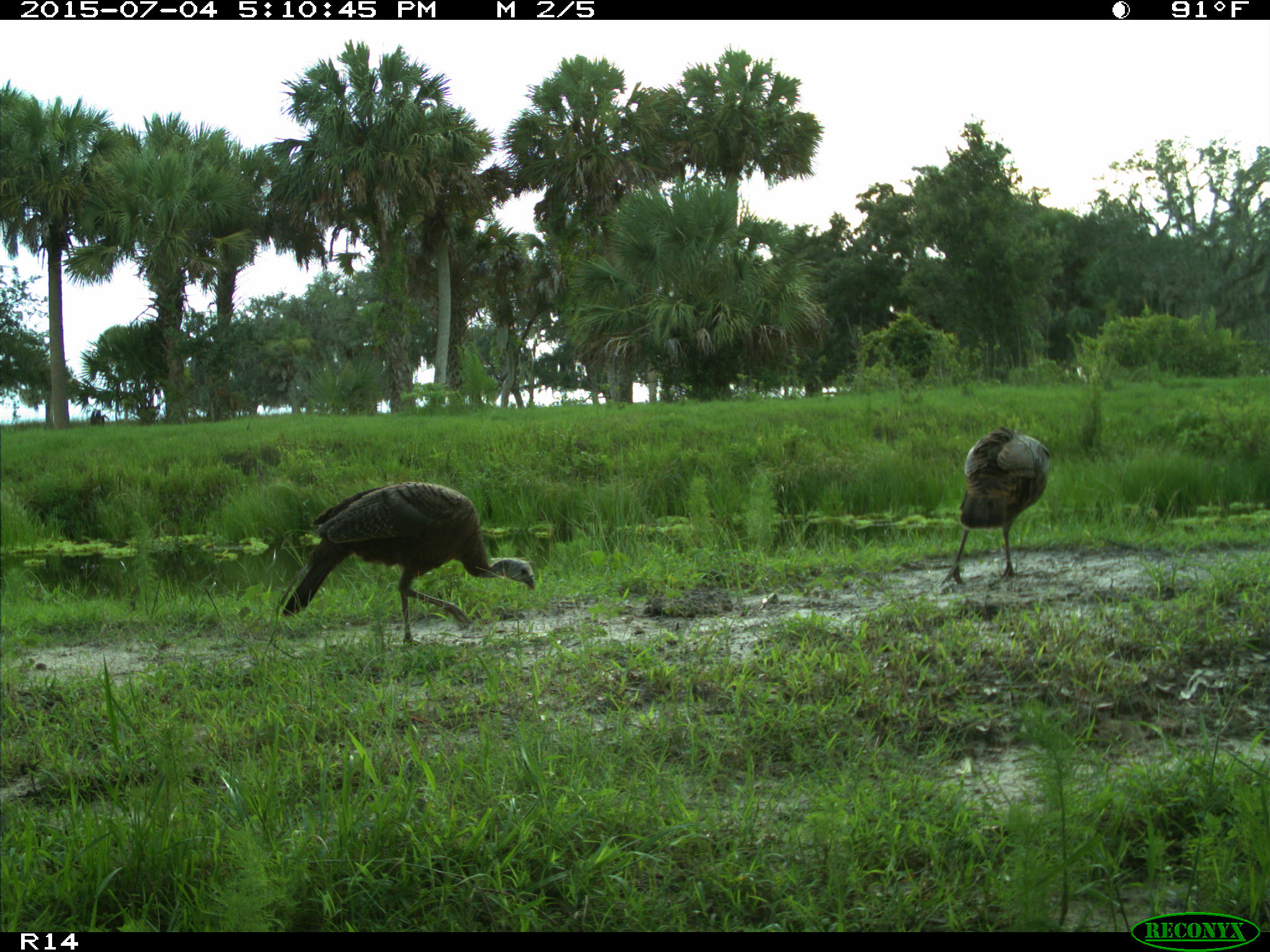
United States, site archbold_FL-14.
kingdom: Animalia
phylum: Chordata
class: Aves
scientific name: Aves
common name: birds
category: unidentified bird